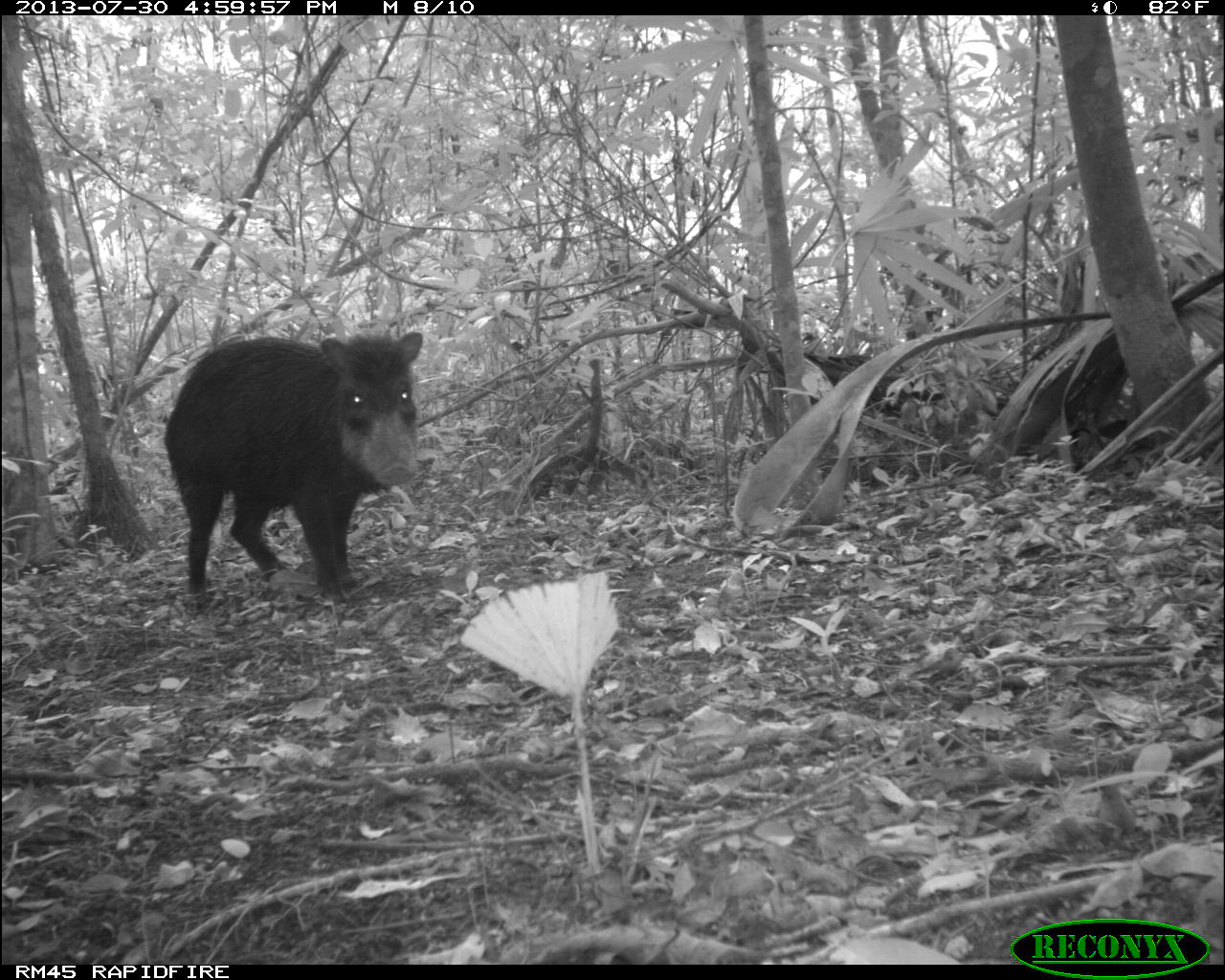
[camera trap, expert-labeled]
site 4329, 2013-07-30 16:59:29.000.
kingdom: Animalia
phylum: Chordata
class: Mammalia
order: Artiodactyla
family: Tayassuidae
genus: Tayassu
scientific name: Tayassu pecari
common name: white-lipped peccary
Tayassu pecari (white-lipped peccary), count 2.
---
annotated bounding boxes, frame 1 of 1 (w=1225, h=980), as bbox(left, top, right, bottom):
tayassu pecari: bbox(164, 330, 423, 604)